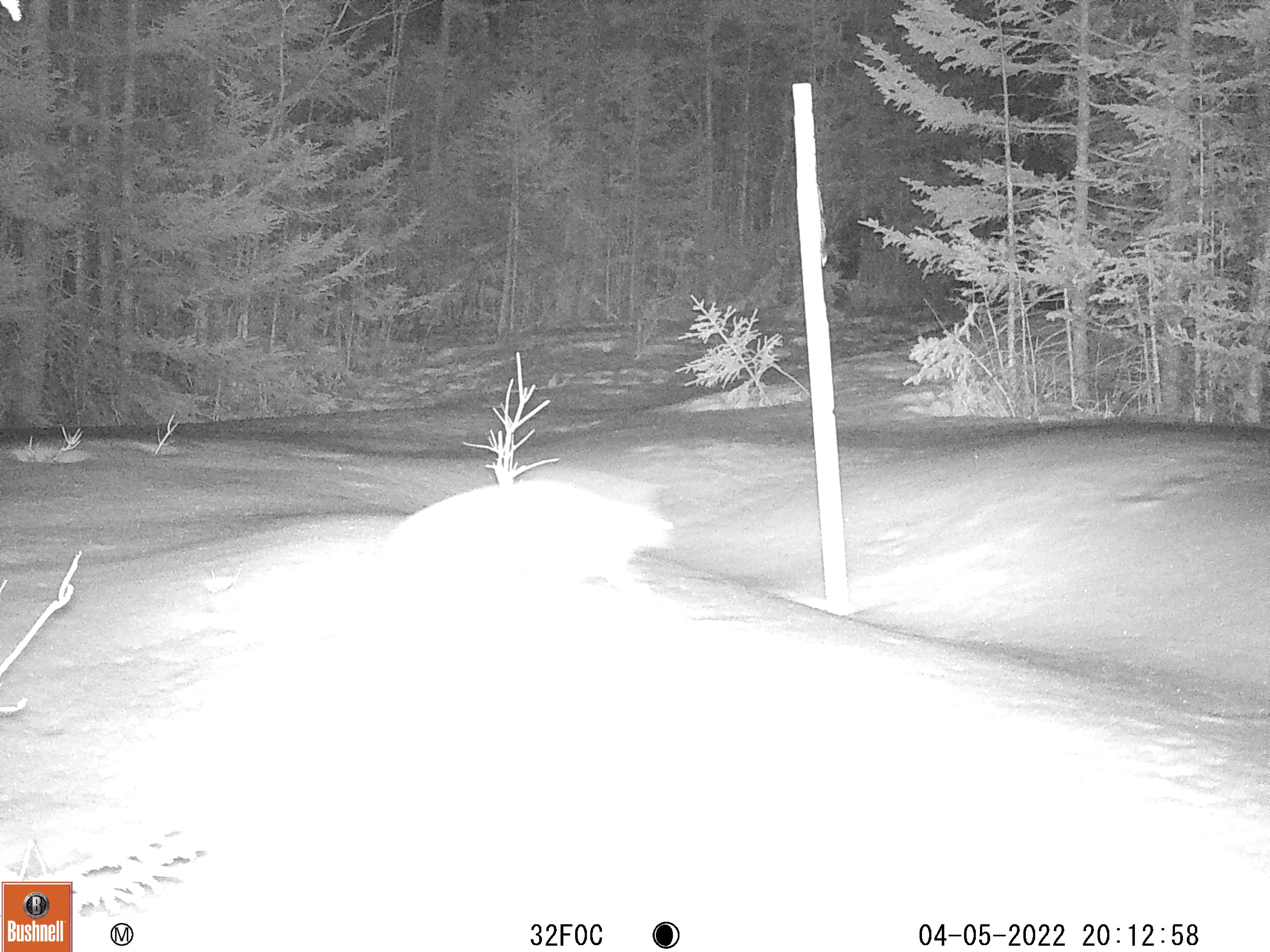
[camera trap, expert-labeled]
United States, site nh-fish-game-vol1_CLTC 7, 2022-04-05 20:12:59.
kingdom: Animalia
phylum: Chordata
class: Mammalia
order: Lagomorpha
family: Leporidae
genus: Lepus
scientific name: Lepus americanus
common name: snowshoe hare